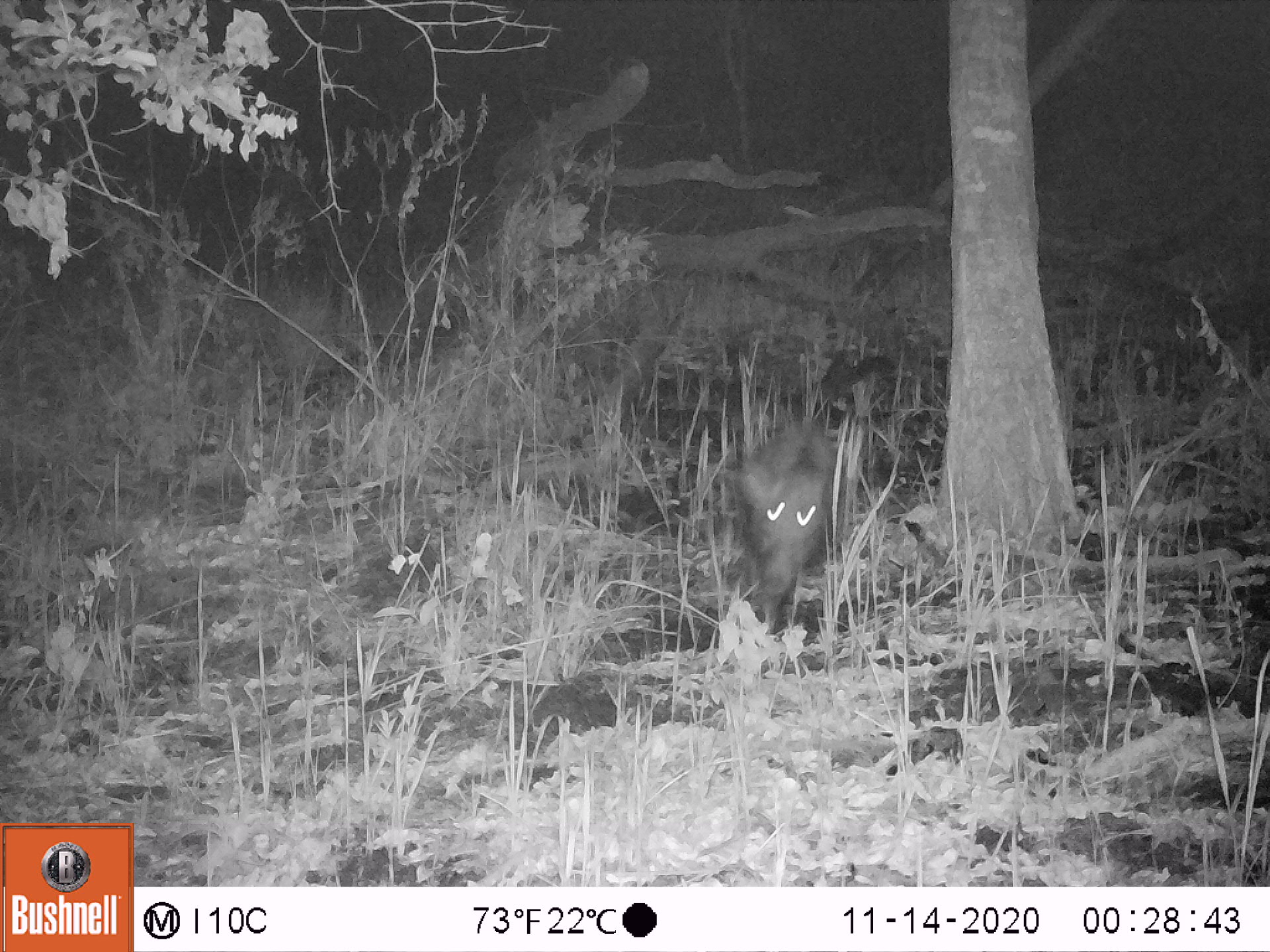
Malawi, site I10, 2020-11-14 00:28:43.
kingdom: Animalia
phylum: Chordata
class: Mammalia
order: Artiodactyla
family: Suidae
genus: Potamochoerus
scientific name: Potamochoerus larvatus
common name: bushpig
Bushpig (Potamochoerus larvatus), count 1.